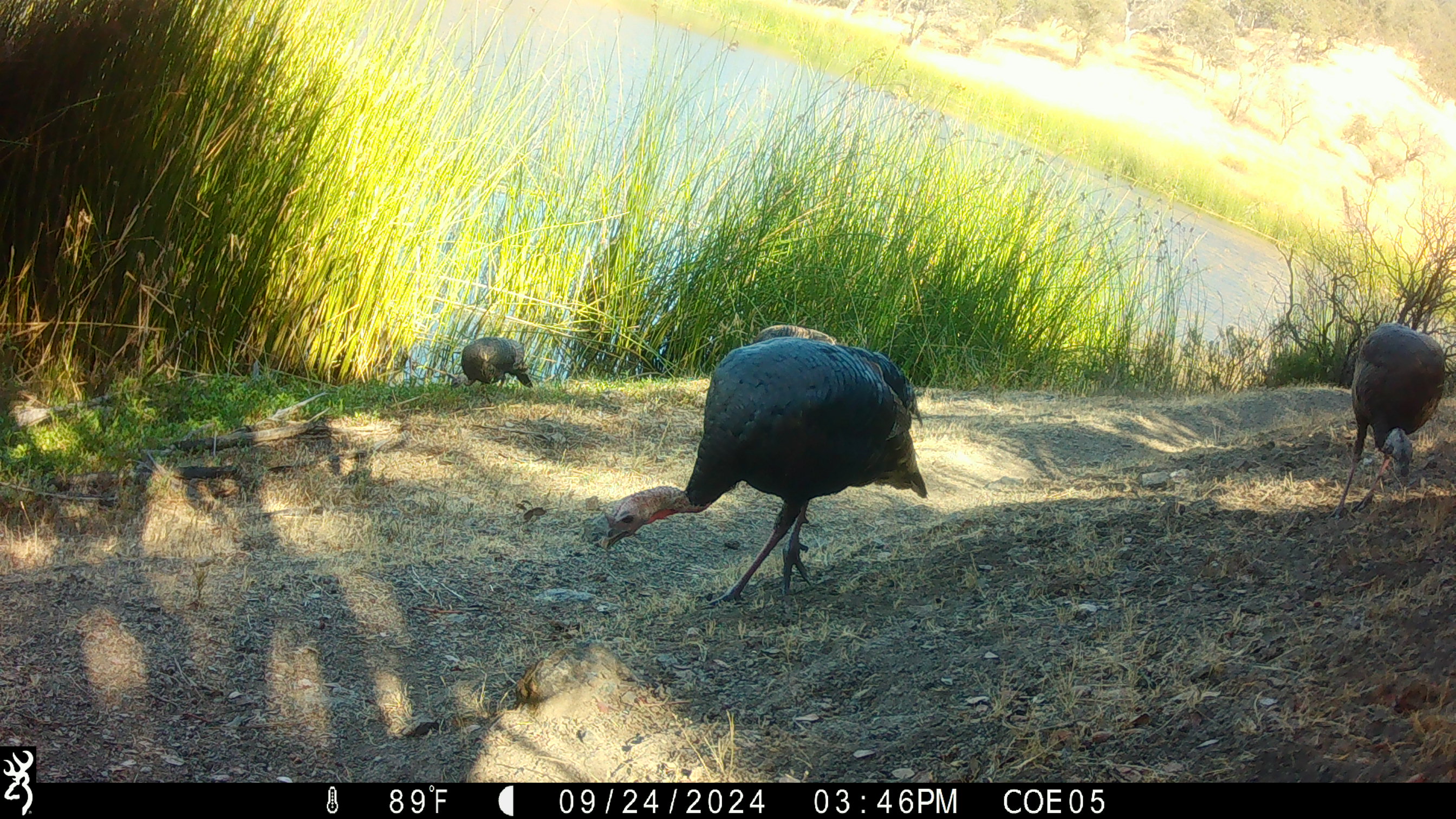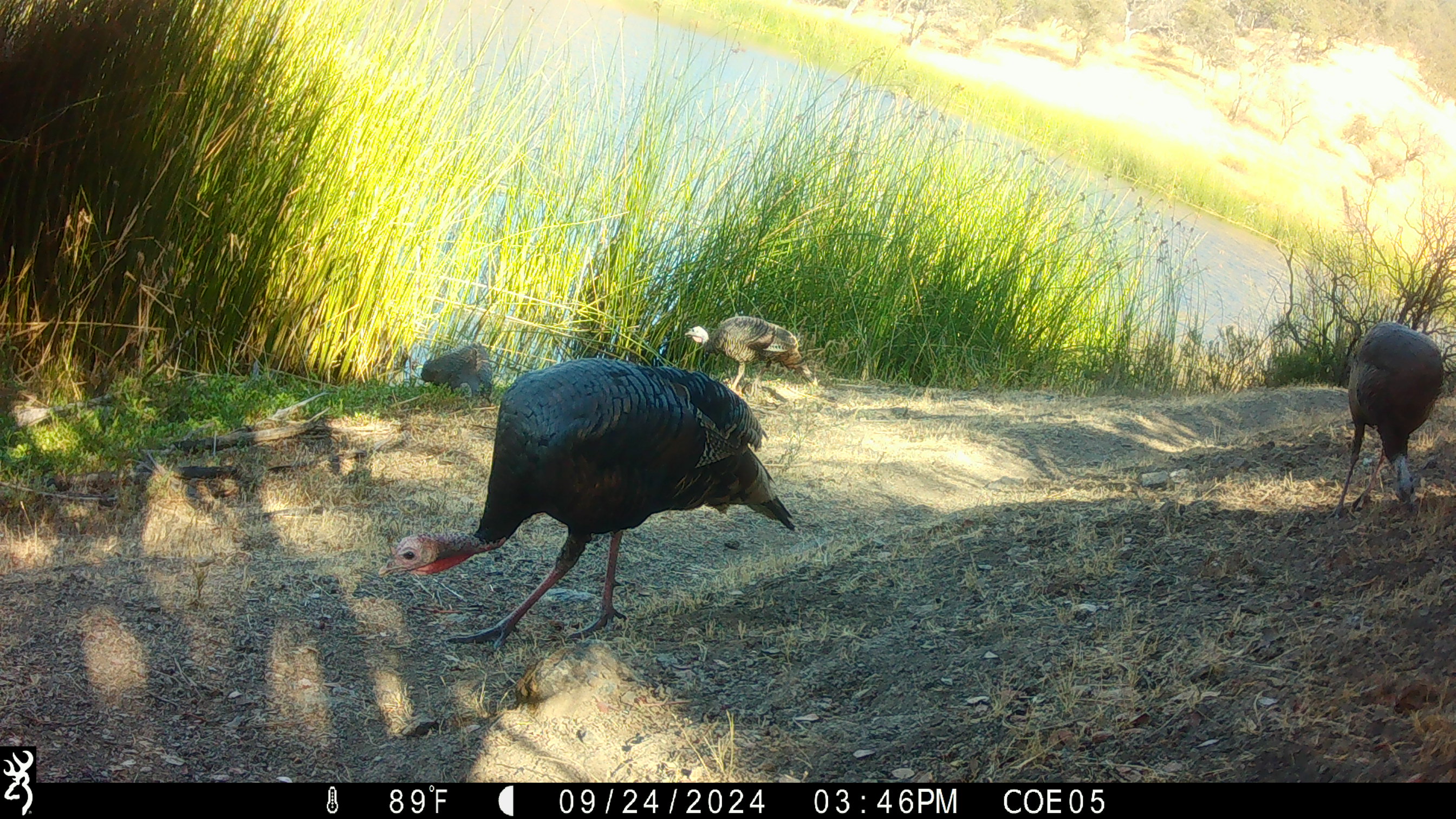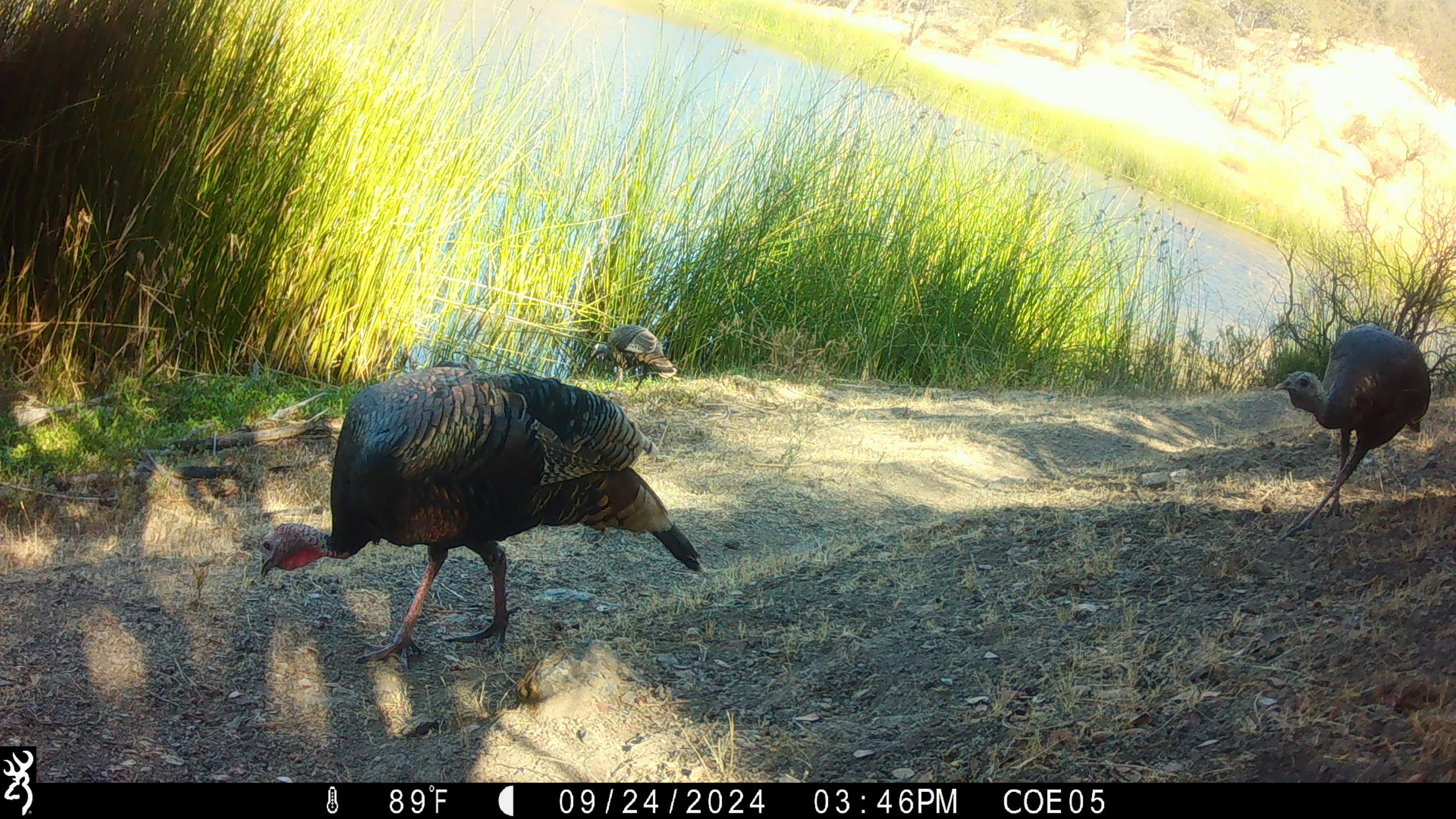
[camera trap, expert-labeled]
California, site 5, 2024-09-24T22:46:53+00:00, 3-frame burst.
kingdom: Animalia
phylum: Chordata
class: Aves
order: Galliformes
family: Phasianidae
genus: Meleagris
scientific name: Meleagris gallopavo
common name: turkey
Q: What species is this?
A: Turkey (Meleagris gallopavo).